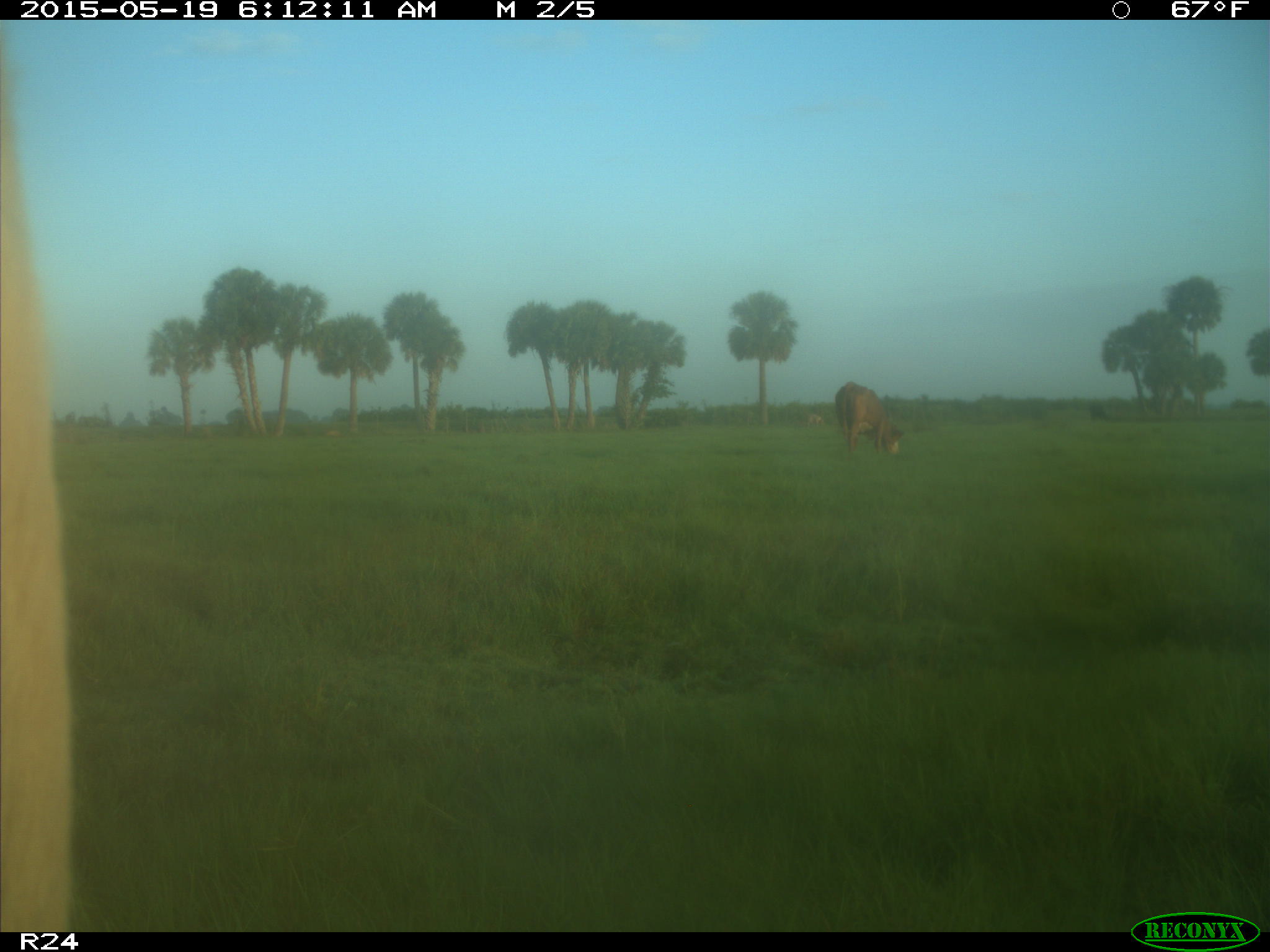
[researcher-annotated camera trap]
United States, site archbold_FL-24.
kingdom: Animalia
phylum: Chordata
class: Mammalia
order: Artiodactyla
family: Bovidae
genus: Bos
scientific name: Bos taurus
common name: domestic cow